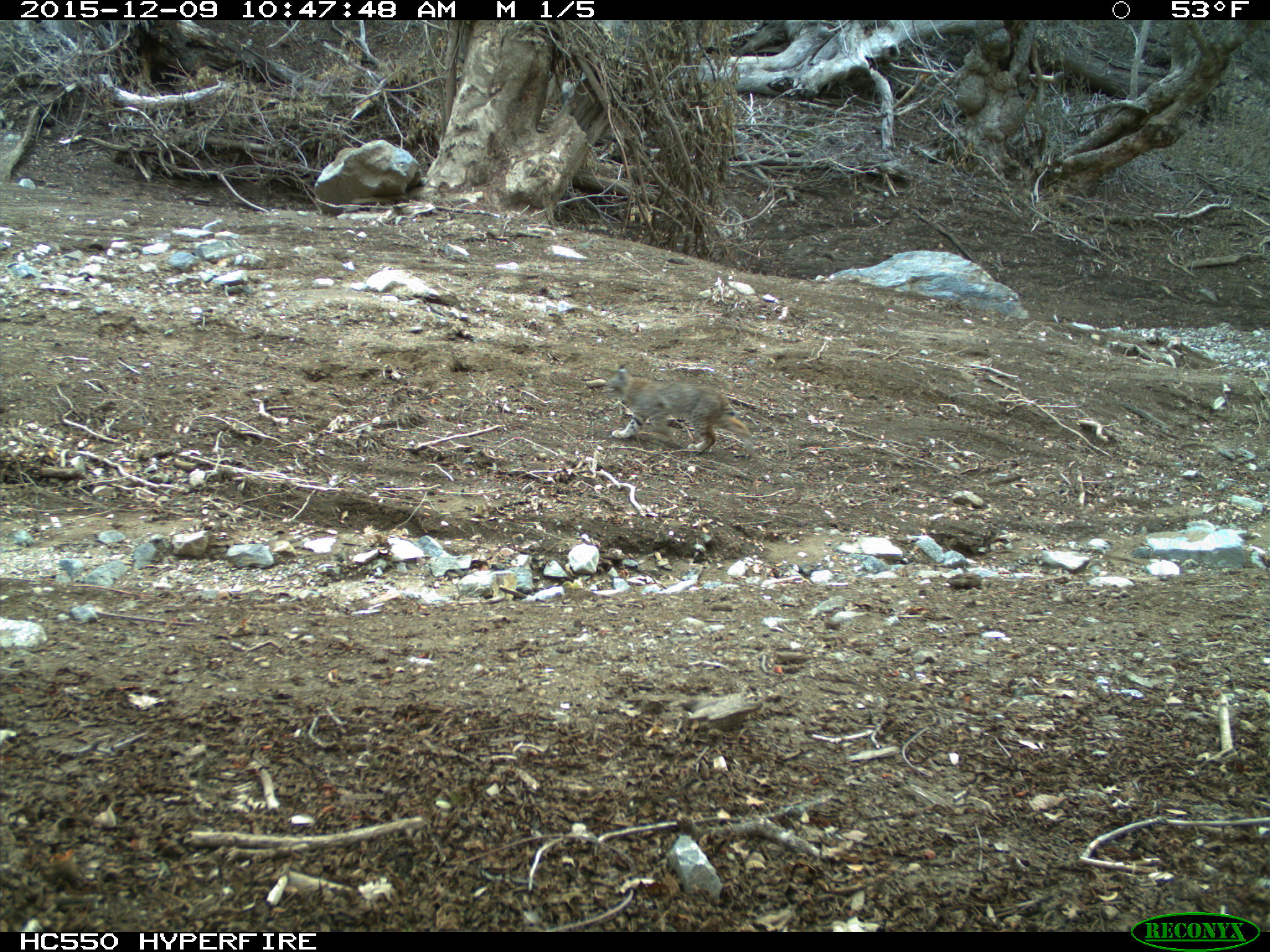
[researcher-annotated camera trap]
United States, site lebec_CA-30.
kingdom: Animalia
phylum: Chordata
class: Mammalia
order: Carnivora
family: Felidae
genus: Lynx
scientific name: Lynx rufus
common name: bobcat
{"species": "Lynx rufus (bobcat)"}